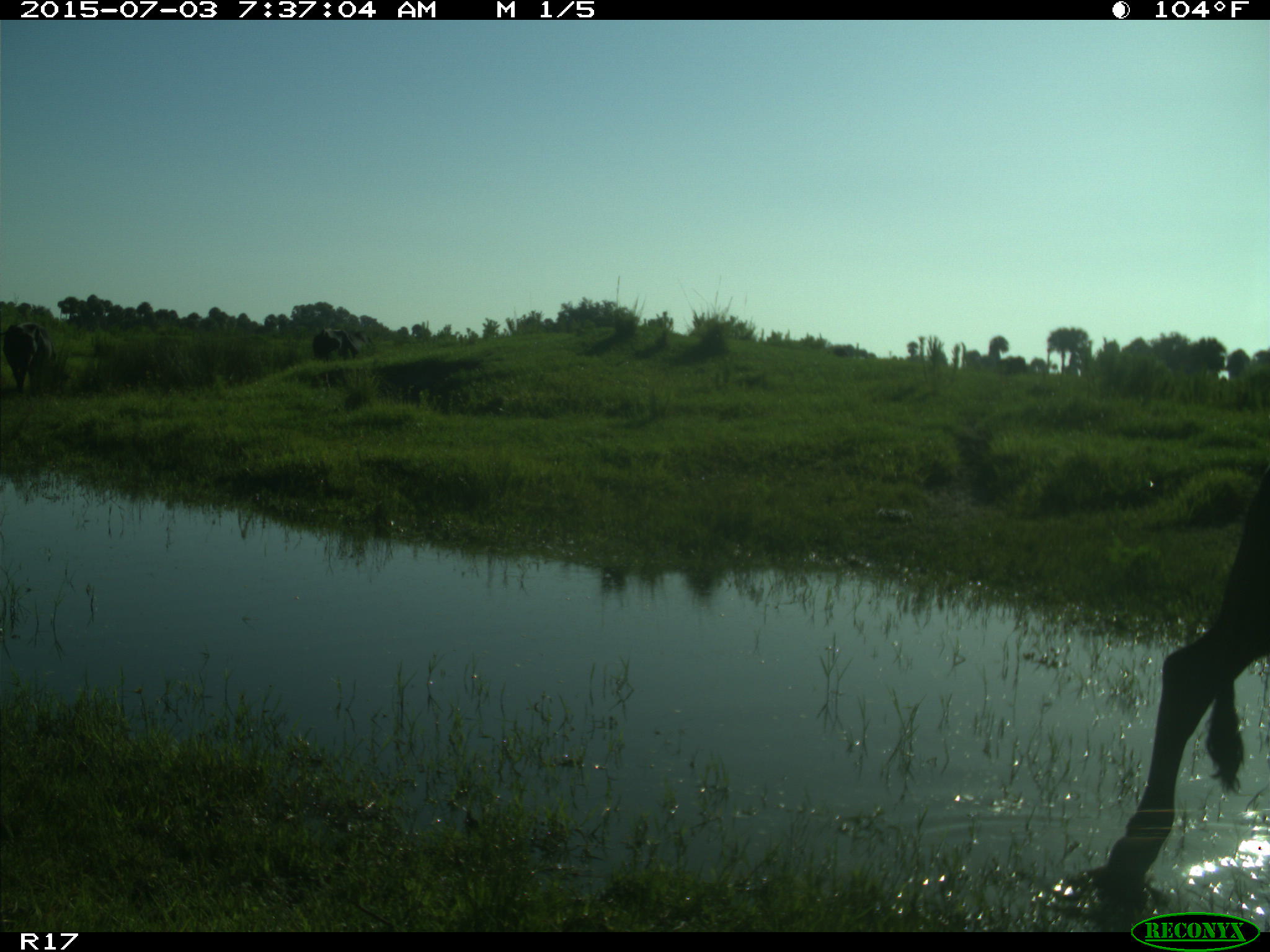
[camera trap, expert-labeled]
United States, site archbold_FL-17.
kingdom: Animalia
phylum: Chordata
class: Mammalia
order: Artiodactyla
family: Bovidae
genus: Bos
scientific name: Bos taurus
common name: domestic cow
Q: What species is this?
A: Bos taurus (domestic cow).